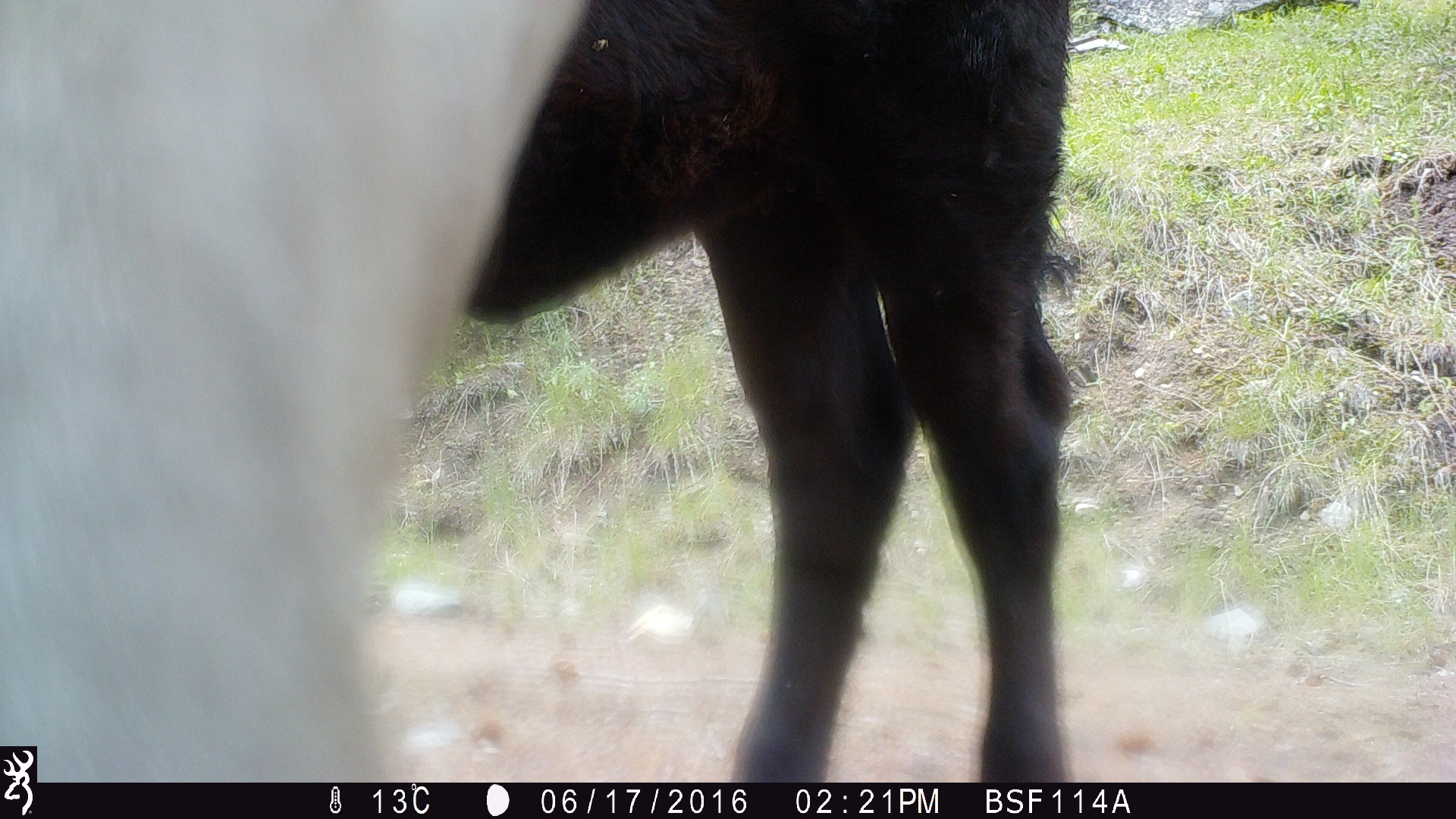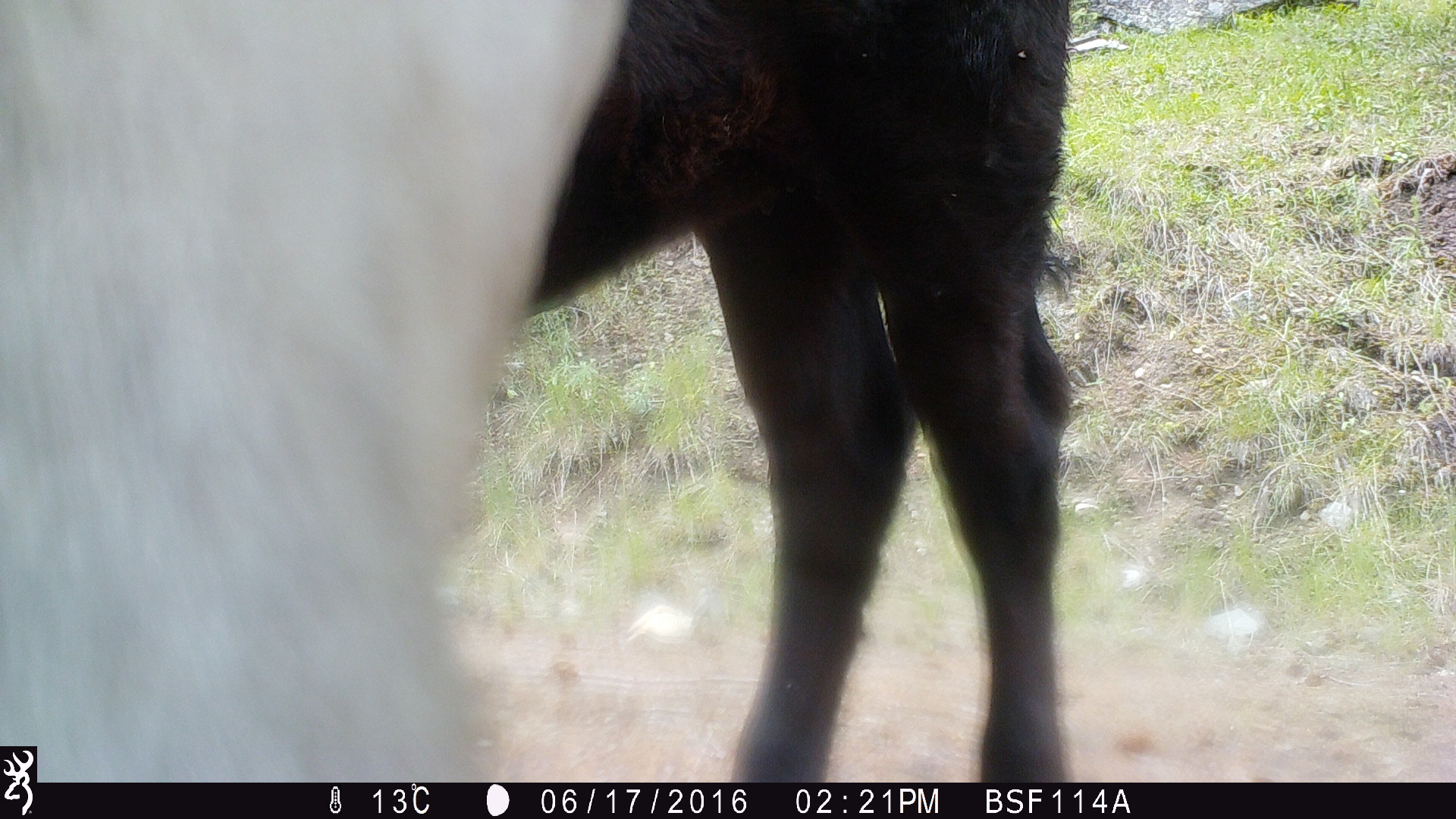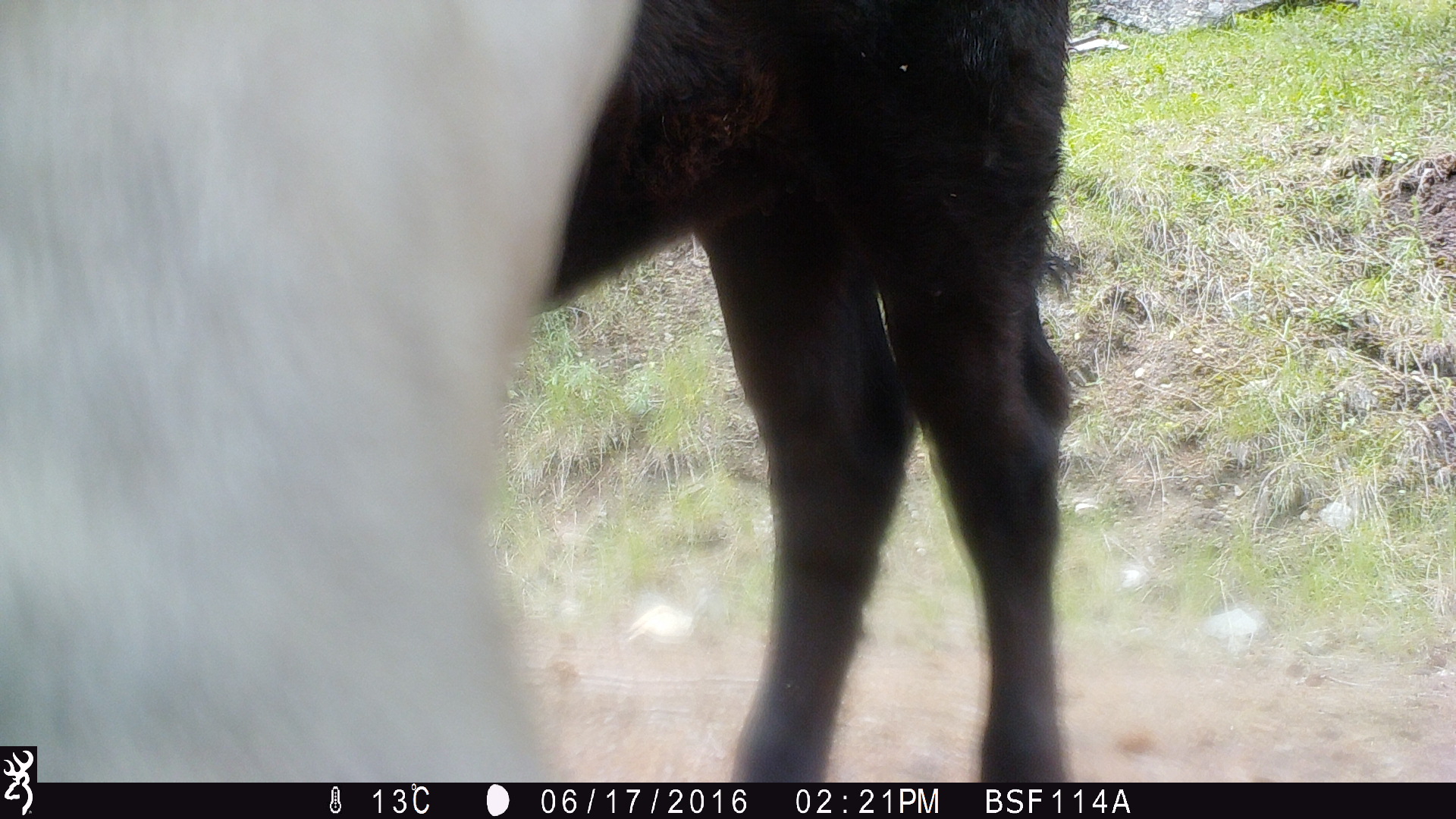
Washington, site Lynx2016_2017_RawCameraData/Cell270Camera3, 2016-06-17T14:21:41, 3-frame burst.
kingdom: Animalia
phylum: Chordata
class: Mammalia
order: Artiodactyla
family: Bovidae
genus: Bos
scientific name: Bos taurus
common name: domestic cattle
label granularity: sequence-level